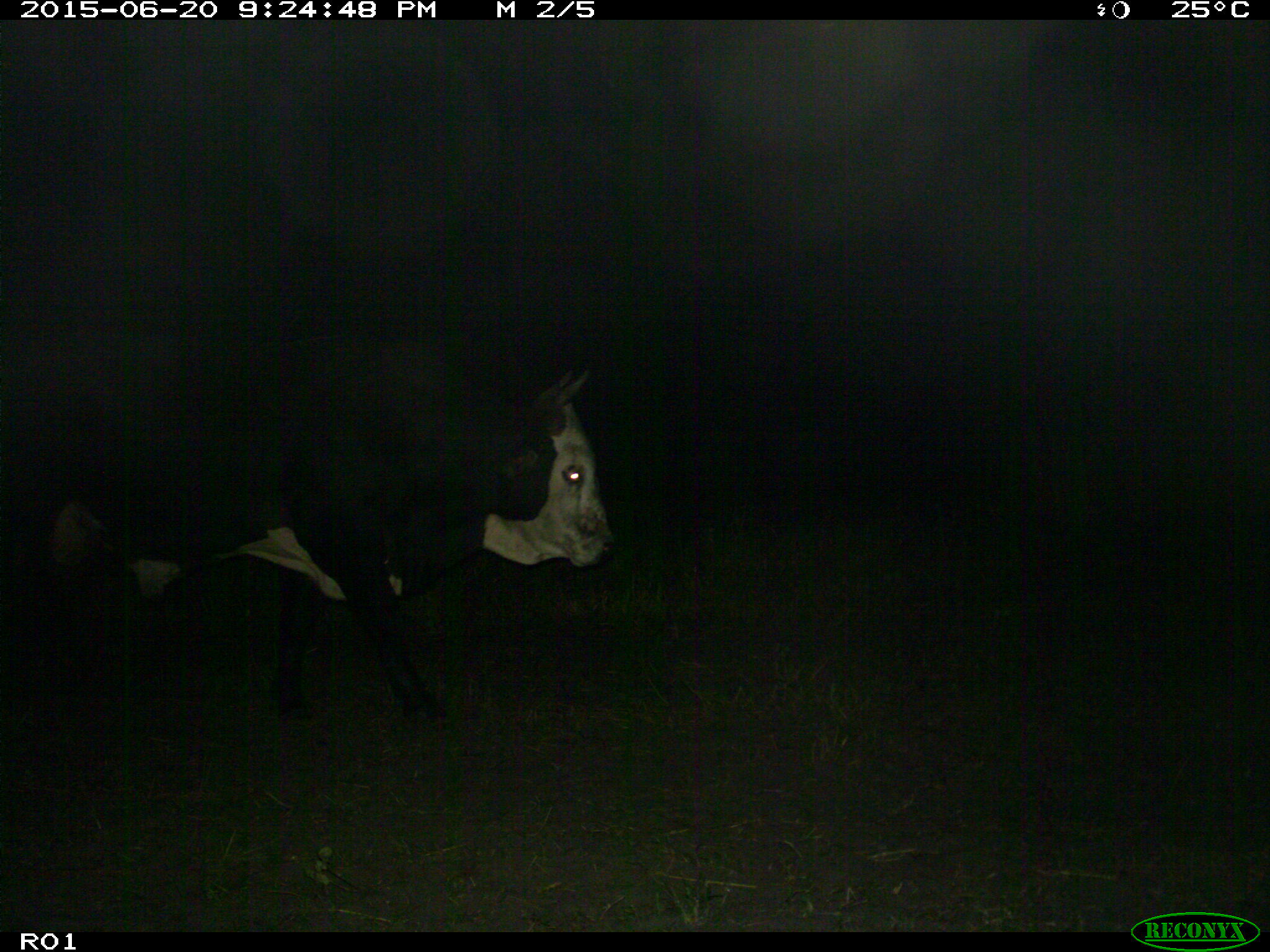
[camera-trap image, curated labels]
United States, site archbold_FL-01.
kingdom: Animalia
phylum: Chordata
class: Mammalia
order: Artiodactyla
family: Bovidae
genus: Bos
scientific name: Bos taurus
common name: domestic cow